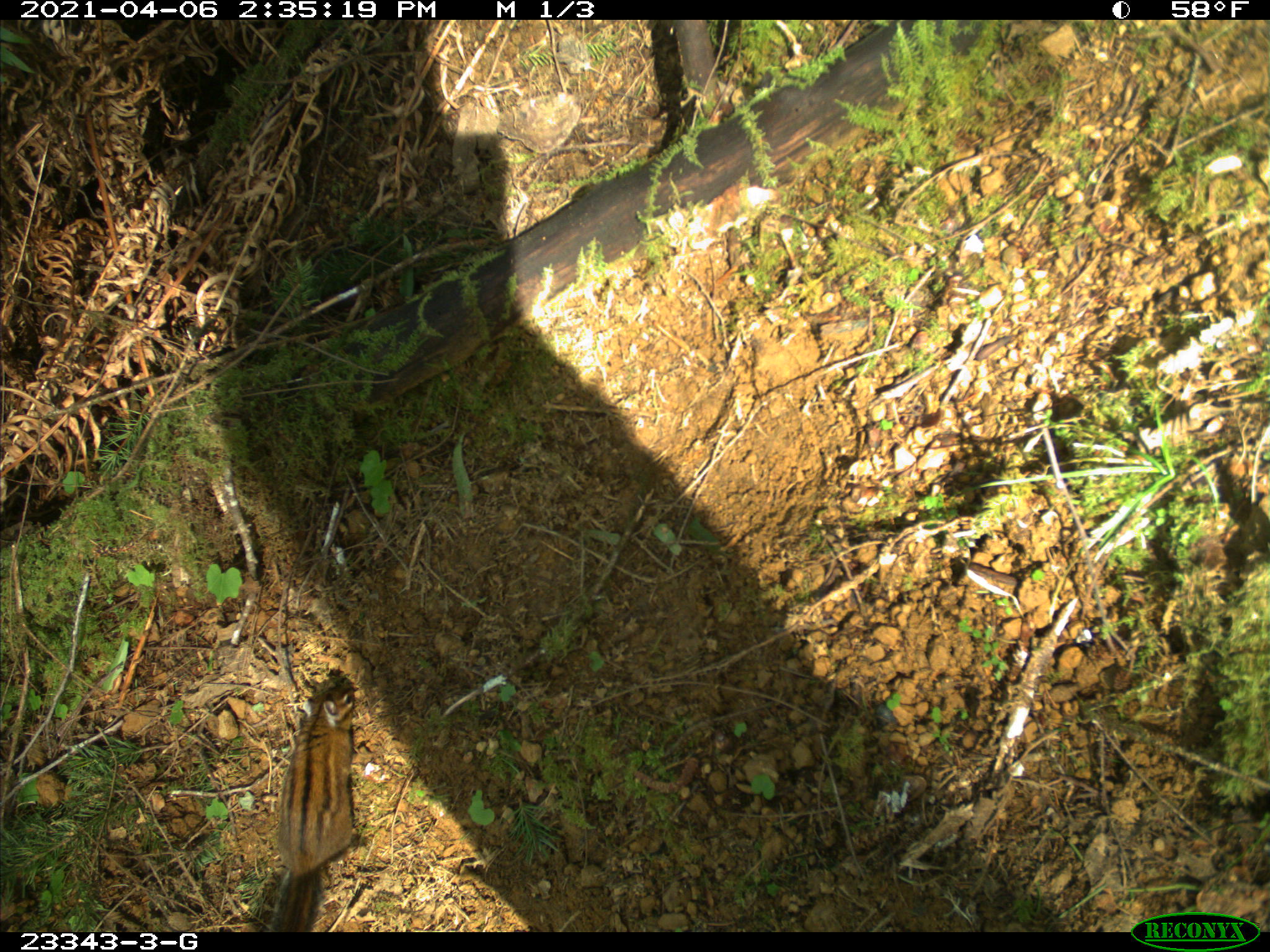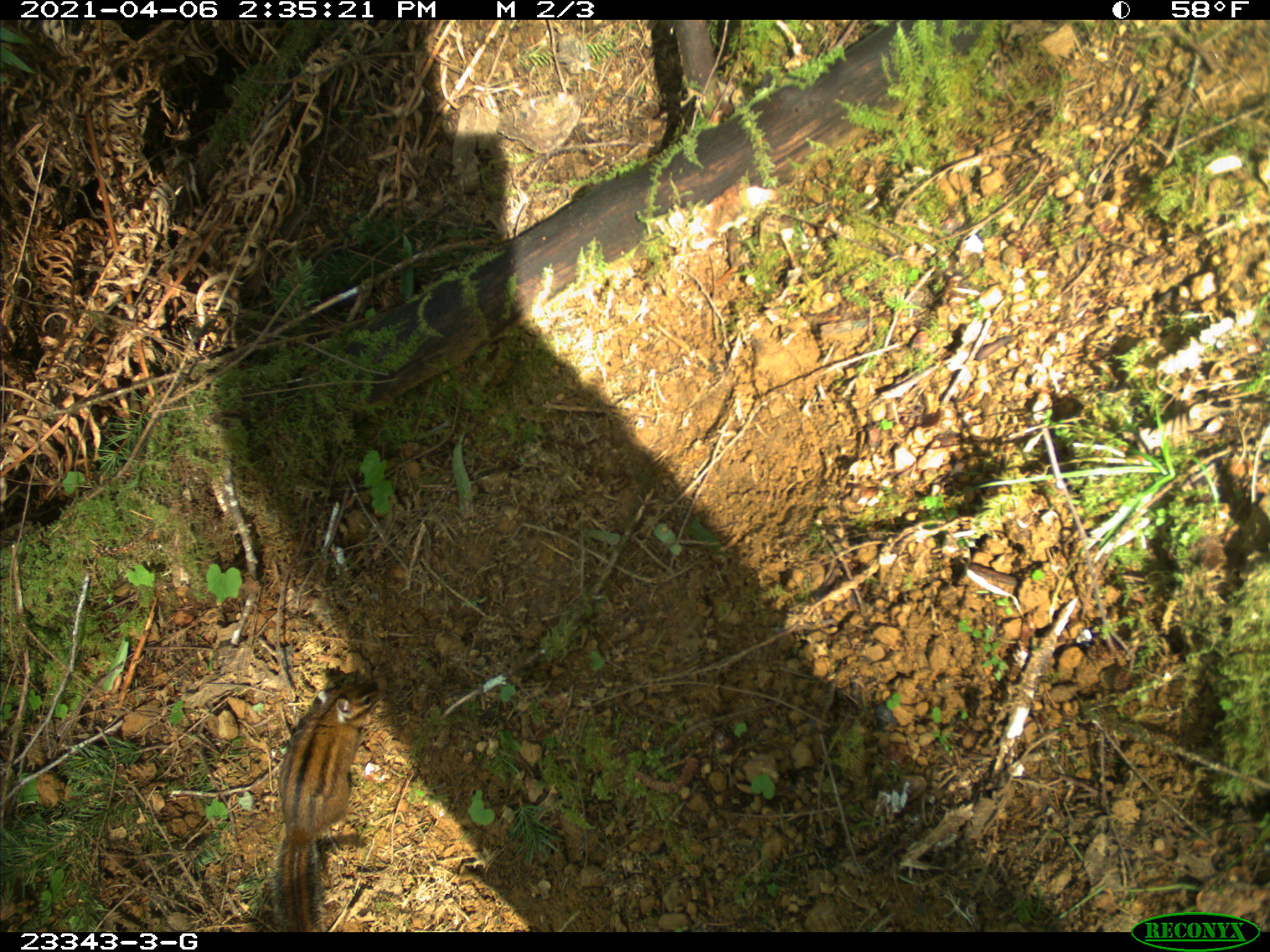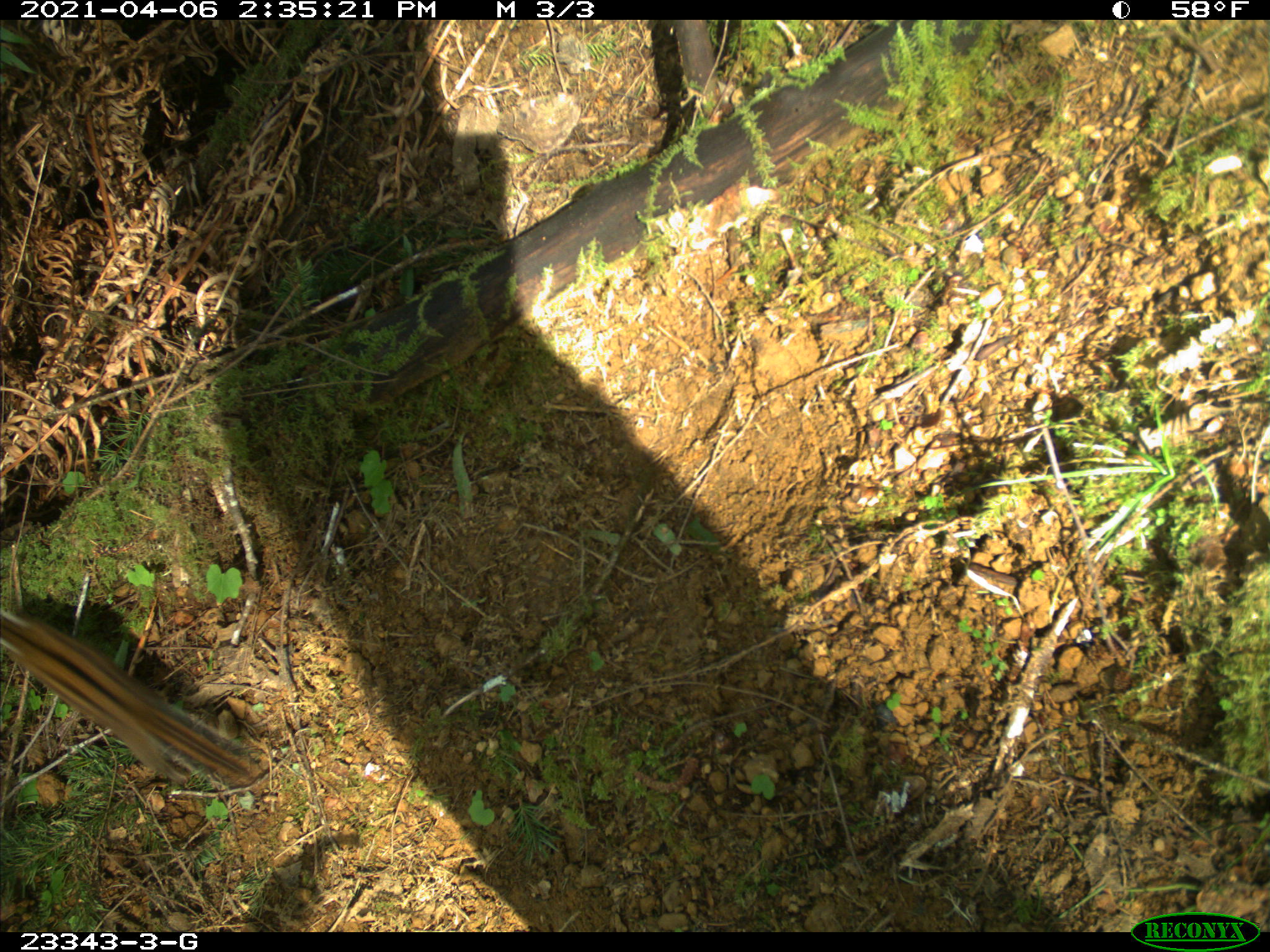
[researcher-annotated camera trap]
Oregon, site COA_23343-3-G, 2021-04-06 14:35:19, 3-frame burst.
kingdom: Animalia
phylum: Chordata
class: Mammalia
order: Rodentia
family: Sciuridae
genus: Neotamias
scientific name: Neotamias townsendii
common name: townsend's chipmunk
Townsend's chipmunk (Neotamias townsendii).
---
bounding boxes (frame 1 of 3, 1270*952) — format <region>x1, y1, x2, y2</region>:
townsend's chipmunk: <region>257, 667, 372, 930</region>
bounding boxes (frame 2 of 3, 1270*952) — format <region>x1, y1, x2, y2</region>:
townsend's chipmunk: <region>257, 671, 390, 927</region>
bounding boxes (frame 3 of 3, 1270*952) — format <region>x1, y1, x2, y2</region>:
townsend's chipmunk: <region>0, 593, 269, 792</region>